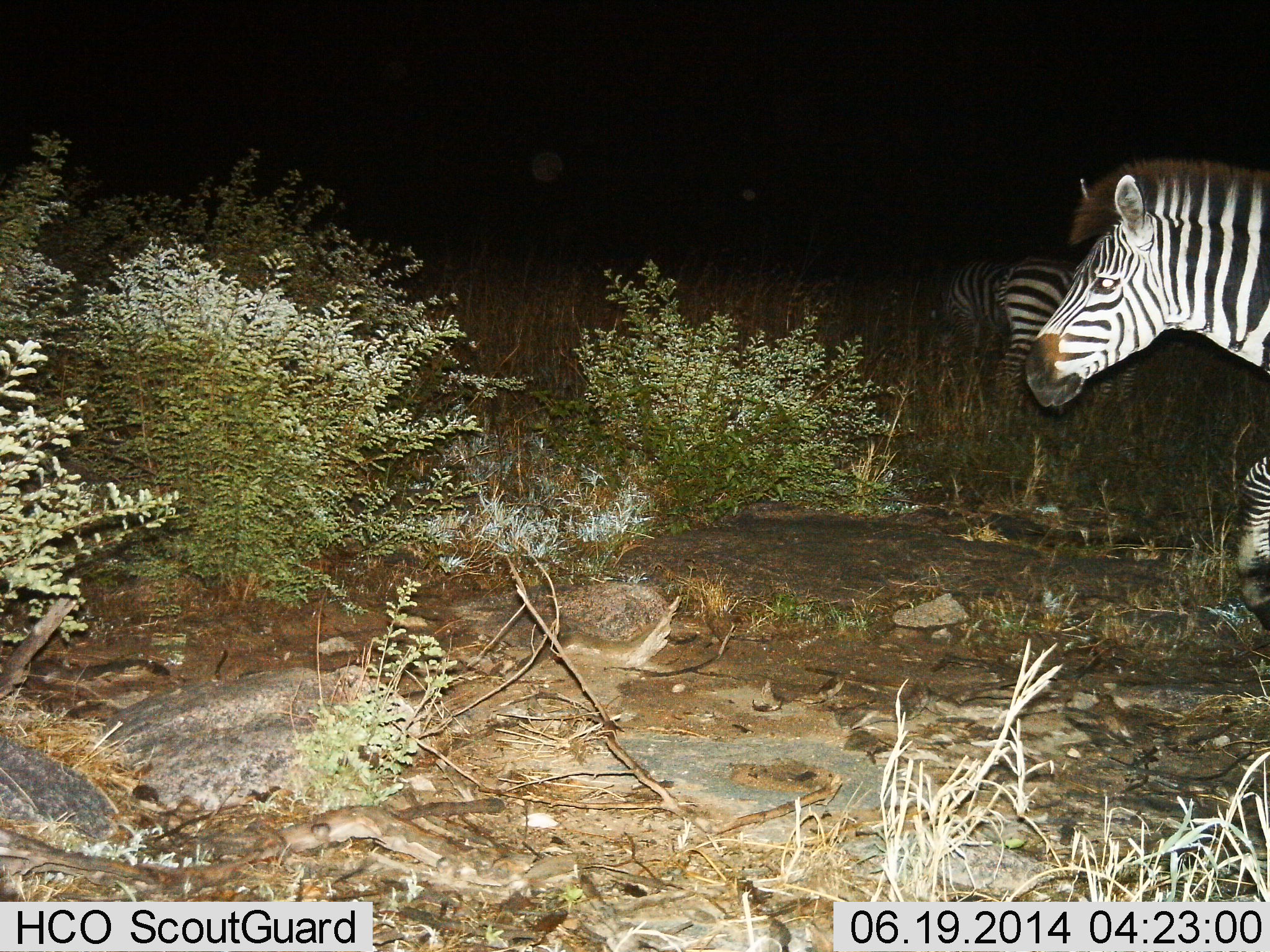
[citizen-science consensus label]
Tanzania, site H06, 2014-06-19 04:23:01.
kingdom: Animalia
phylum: Chordata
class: Mammalia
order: Perissodactyla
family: Equidae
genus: Equus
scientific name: Equus quagga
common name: plains zebra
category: zebra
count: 3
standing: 50%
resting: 10%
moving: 50%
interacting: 0%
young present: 10%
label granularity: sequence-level